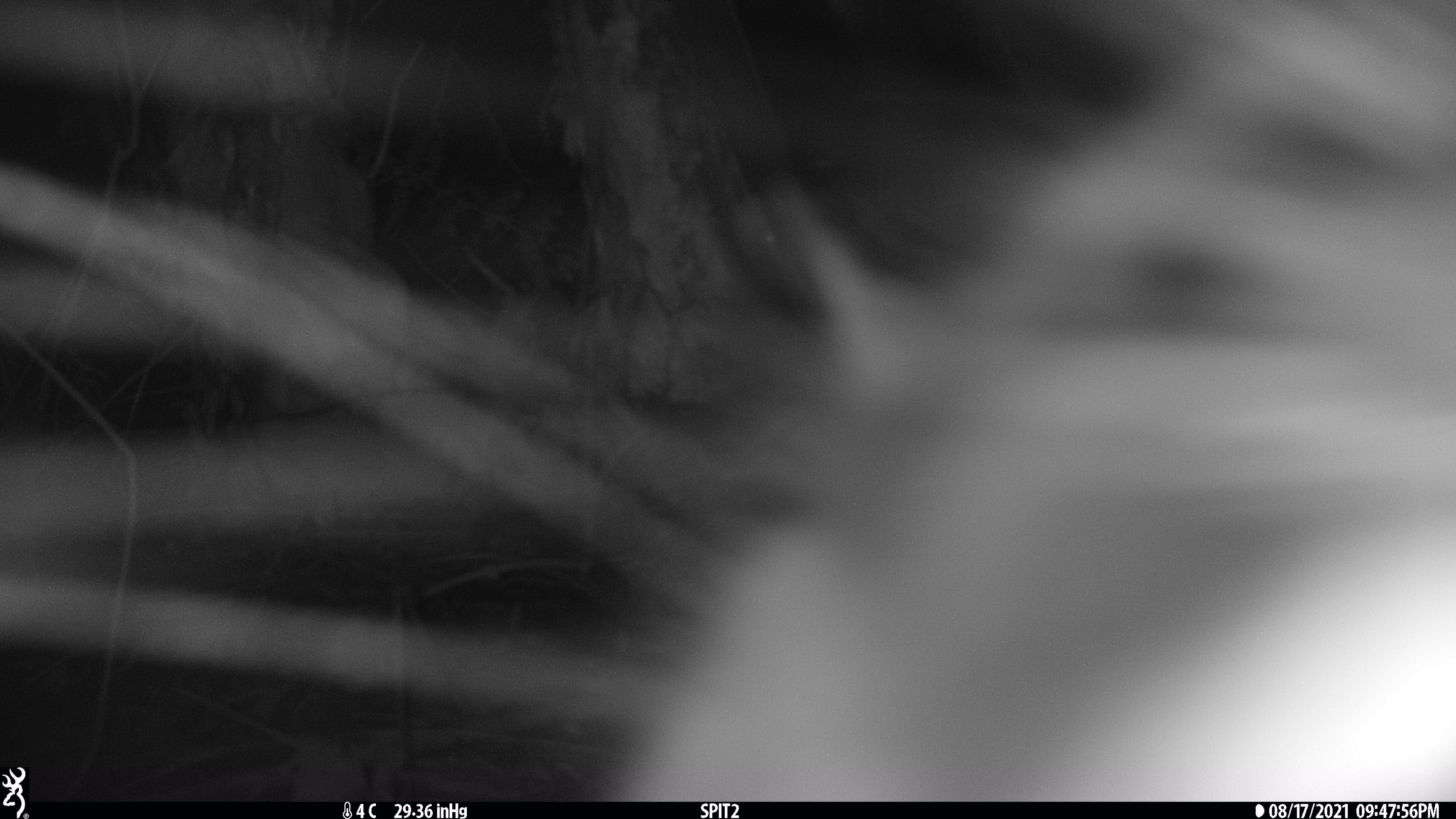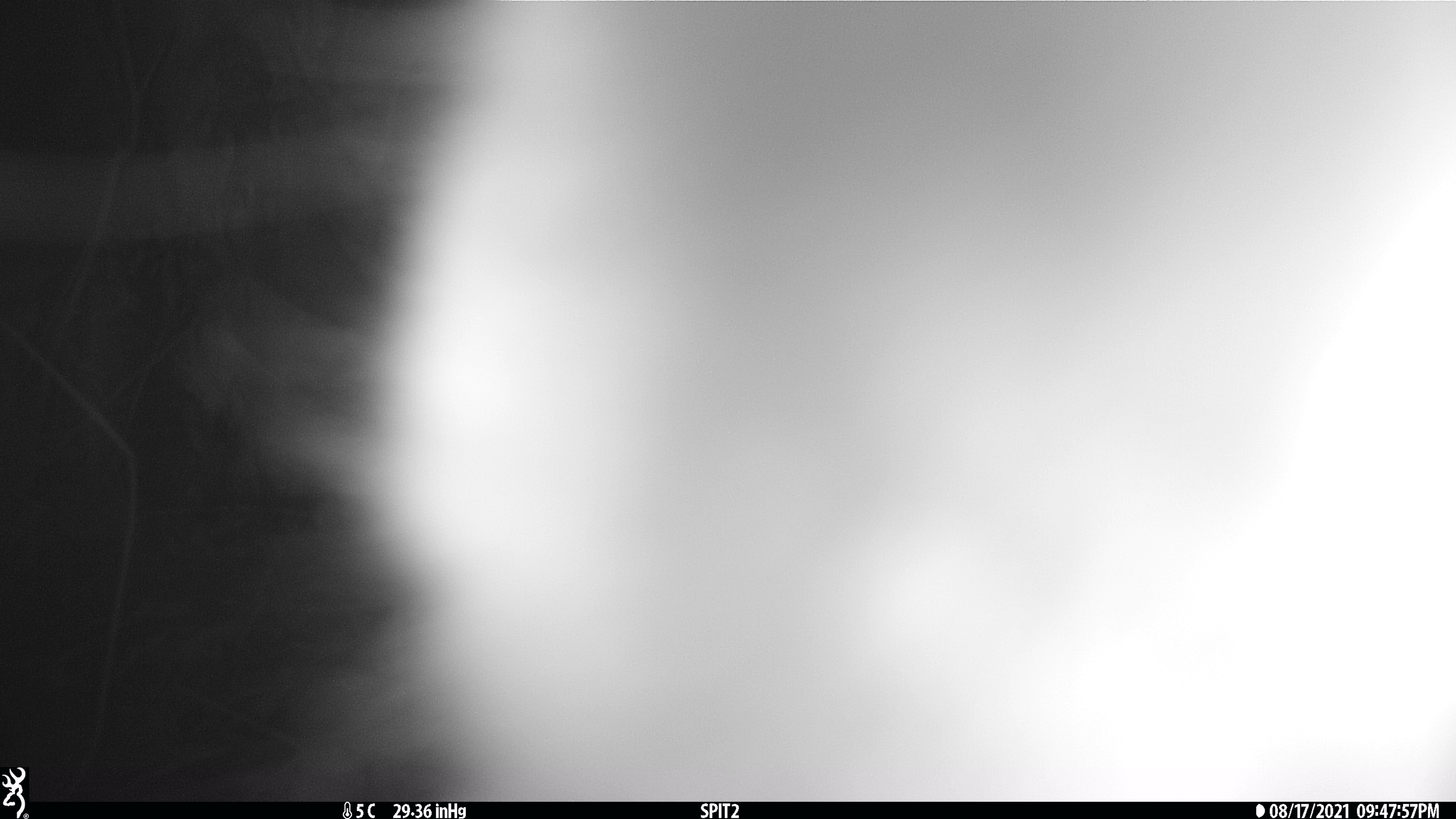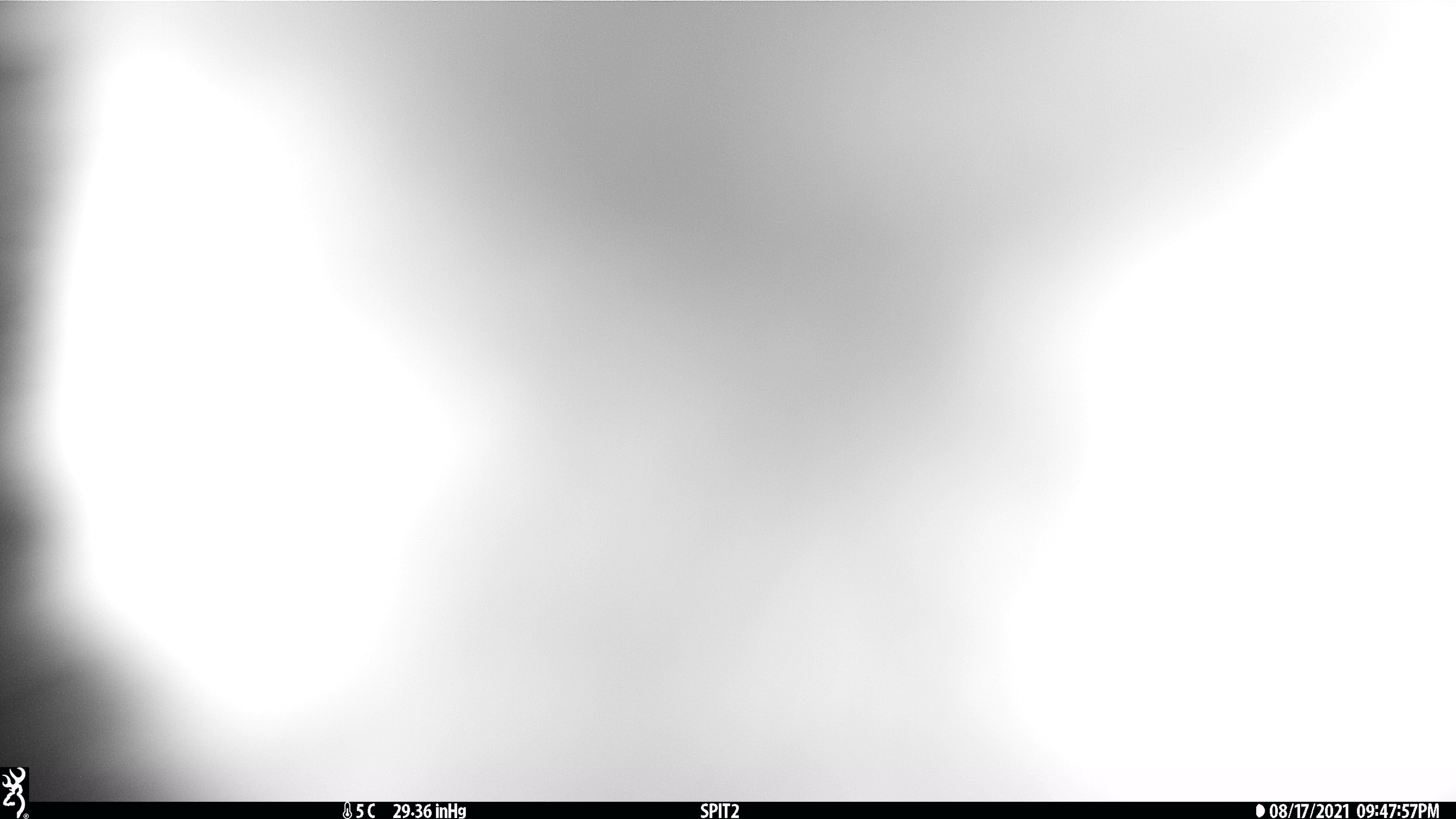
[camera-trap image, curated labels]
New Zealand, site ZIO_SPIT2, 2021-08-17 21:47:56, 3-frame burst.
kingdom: Animalia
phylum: Chordata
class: Mammalia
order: Diprotodontia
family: Phalangeridae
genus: Trichosurus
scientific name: Trichosurus vulpecula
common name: common brushtail possum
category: possum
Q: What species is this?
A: Possum (common brushtail possum) (Trichosurus vulpecula).